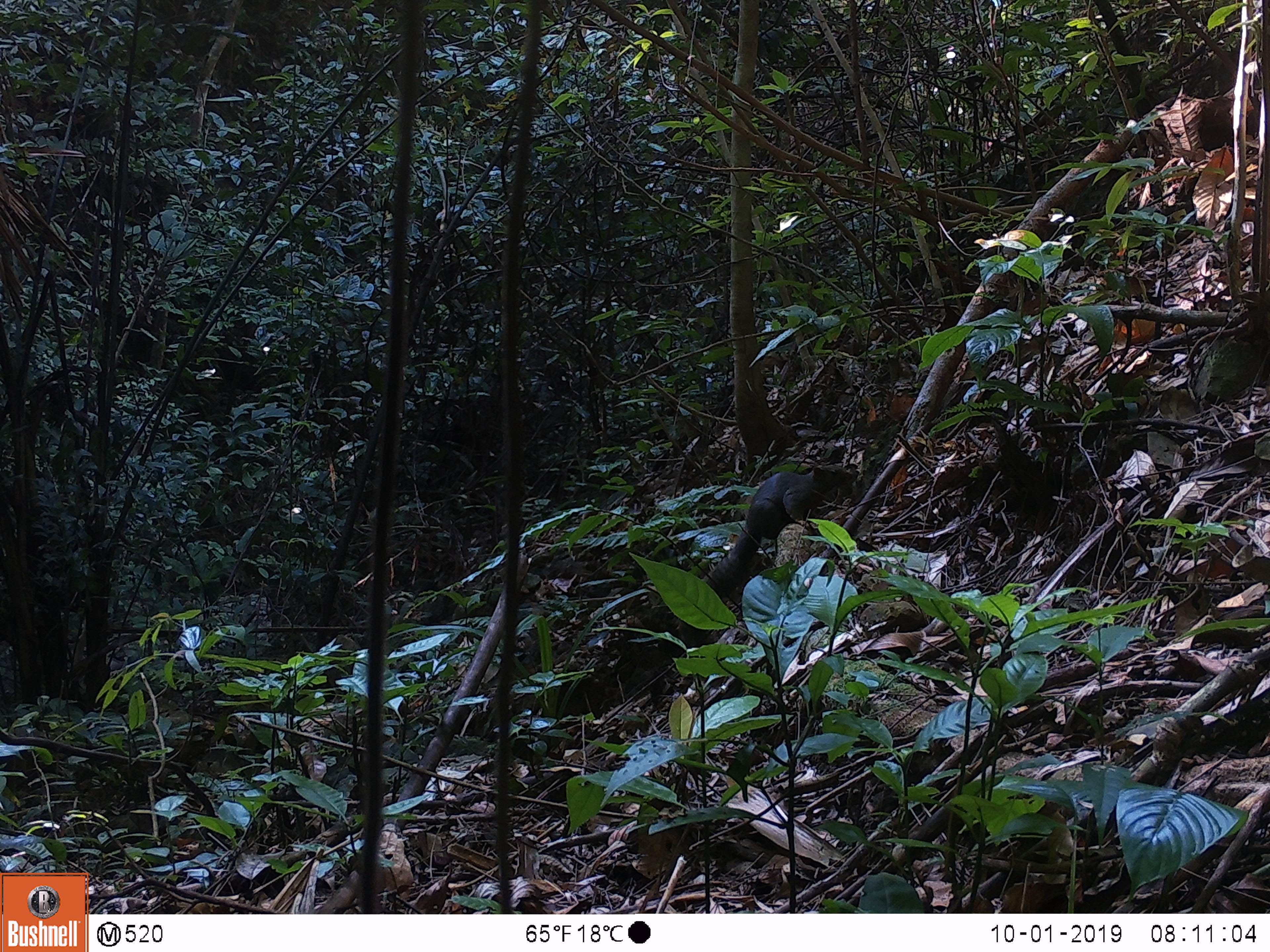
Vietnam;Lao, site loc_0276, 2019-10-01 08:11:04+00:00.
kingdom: Animalia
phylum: Chordata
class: Mammalia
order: Rodentia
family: Sciuridae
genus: Callosciurus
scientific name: Callosciurus erythraeus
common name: pallas's squirrel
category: pallass squirrel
Pallass squirrel (pallas's squirrel) (Callosciurus erythraeus). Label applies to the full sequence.